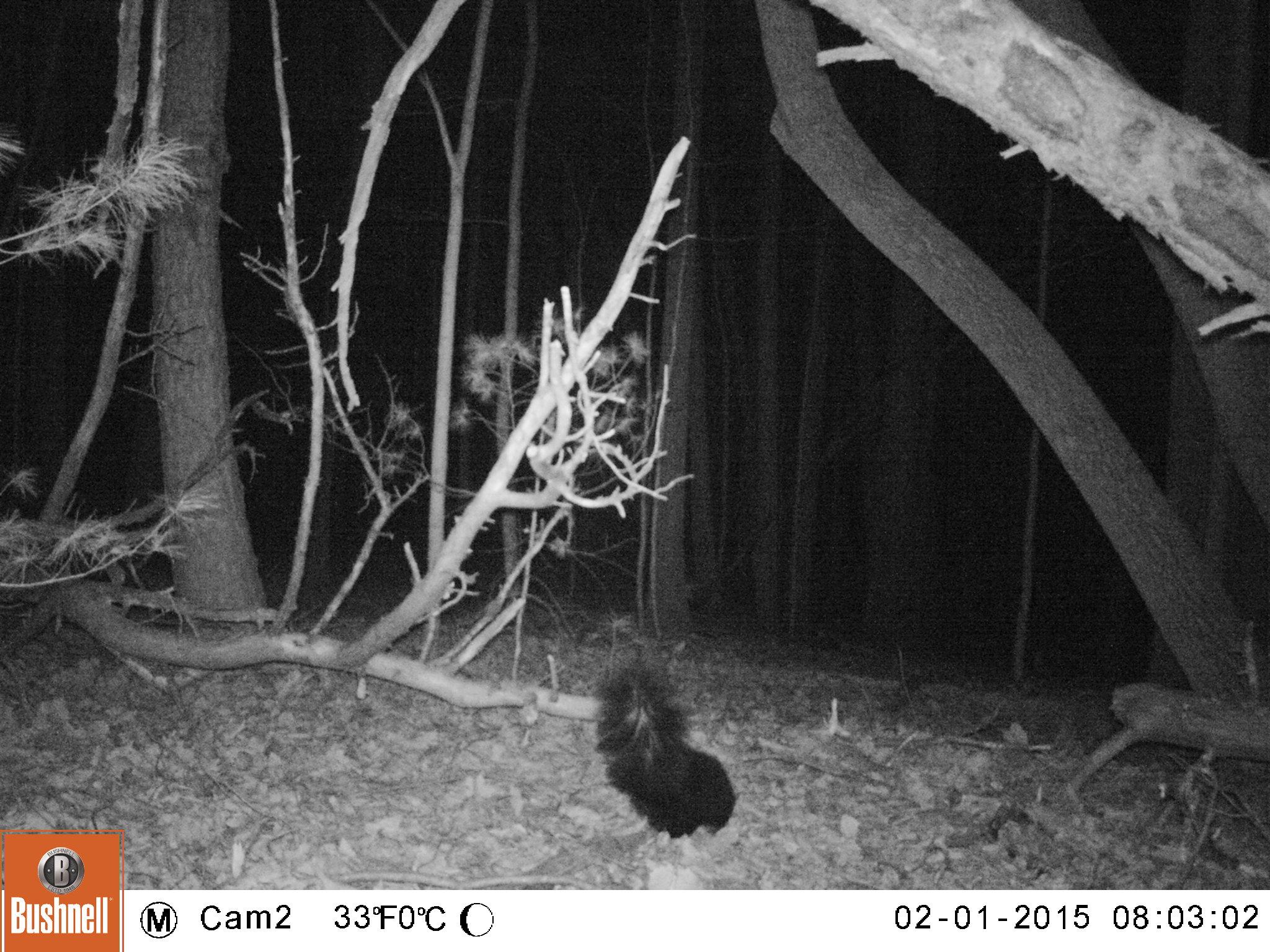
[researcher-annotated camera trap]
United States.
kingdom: Animalia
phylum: Chordata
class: Mammalia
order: Carnivora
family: Mephitidae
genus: Mephitis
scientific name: Mephitis mephitis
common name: striped skunk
Striped Skunk (Mephitis mephitis).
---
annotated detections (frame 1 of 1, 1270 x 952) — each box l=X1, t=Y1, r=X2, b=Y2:
Striped Skunk: l=590, t=653, r=743, b=841